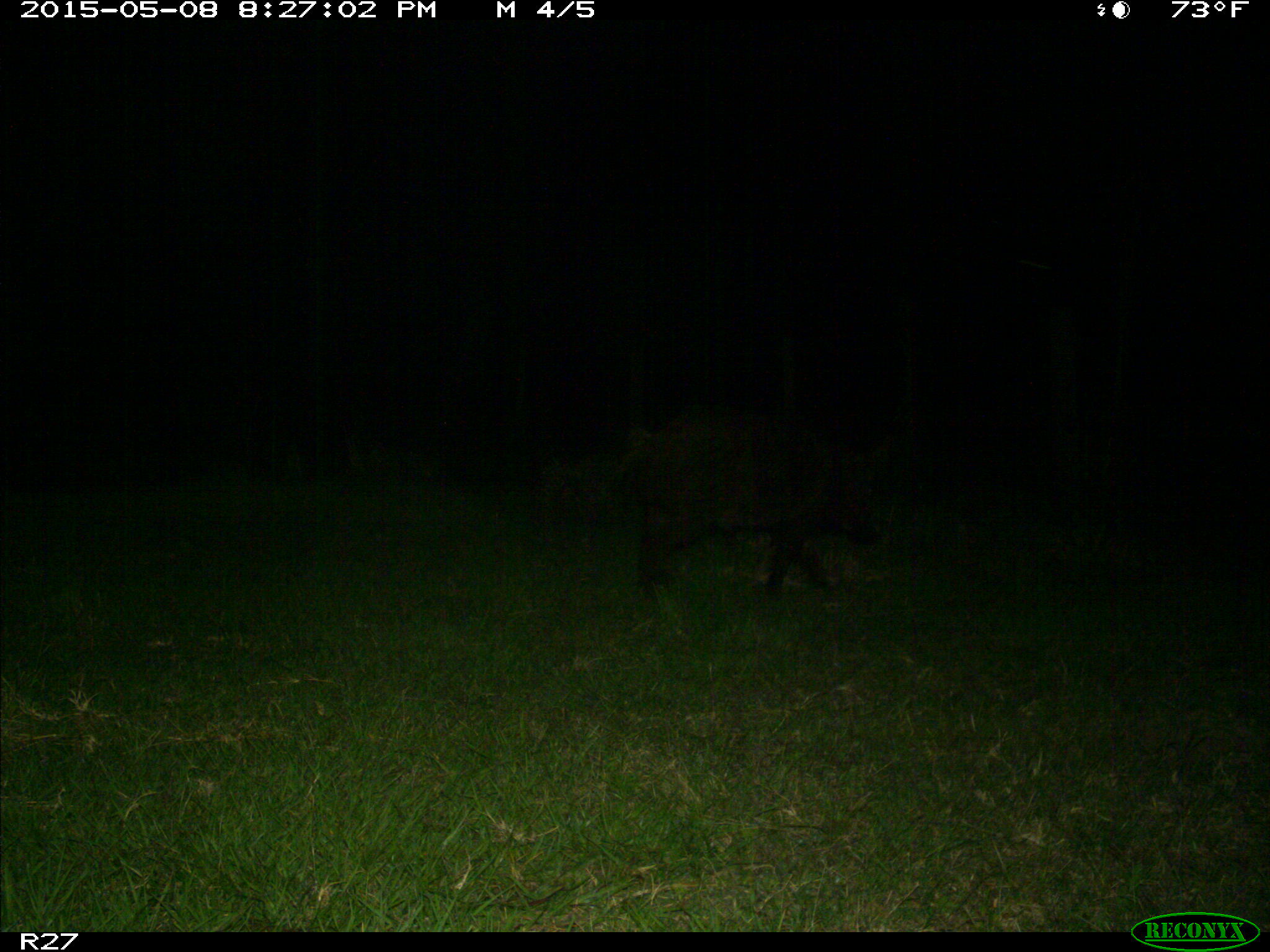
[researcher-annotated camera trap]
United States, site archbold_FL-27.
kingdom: Animalia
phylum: Chordata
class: Mammalia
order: Artiodactyla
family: Suidae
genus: Sus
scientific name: Sus scrofa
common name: wild boar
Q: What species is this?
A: Sus scrofa (wild boar).